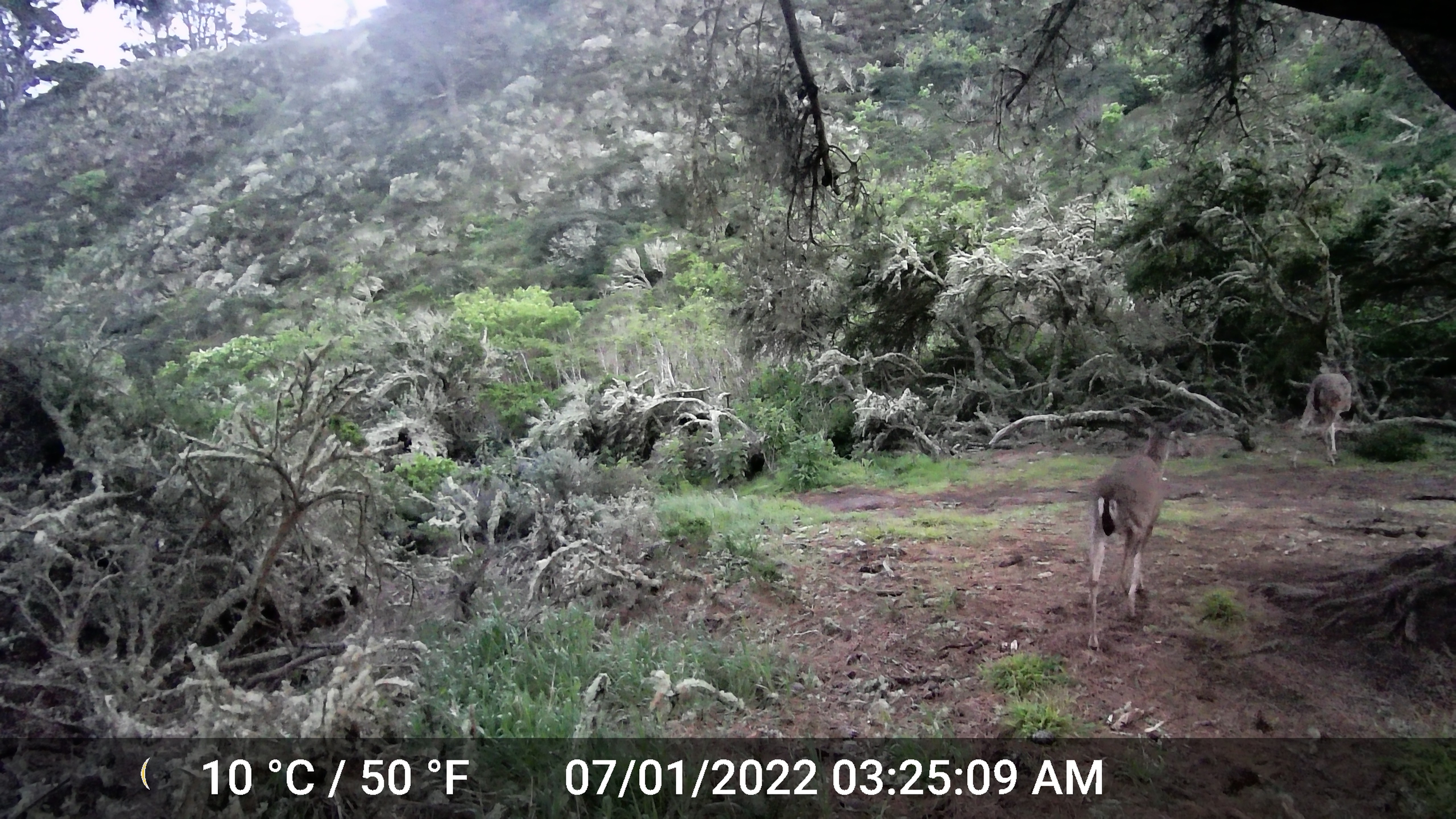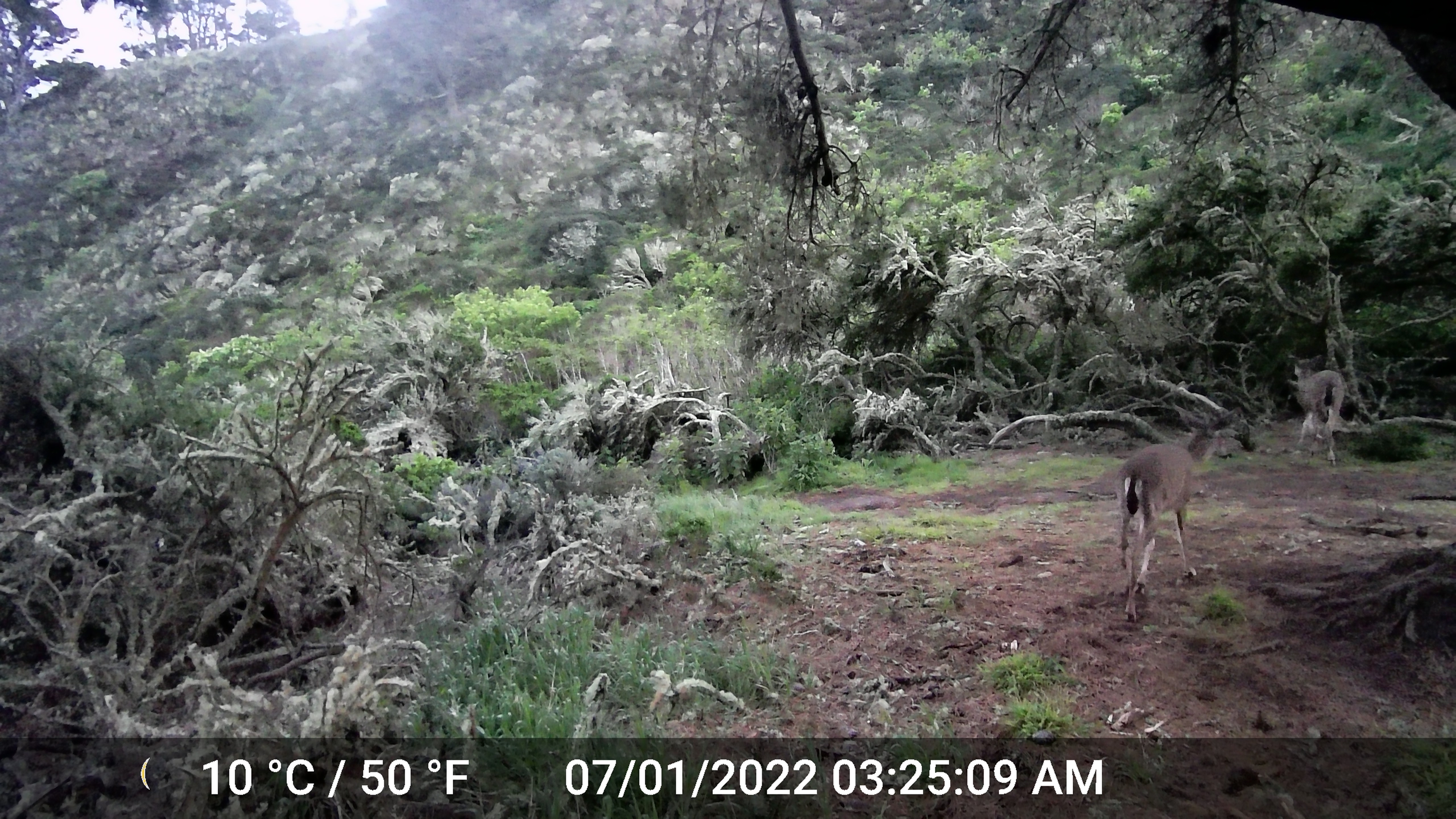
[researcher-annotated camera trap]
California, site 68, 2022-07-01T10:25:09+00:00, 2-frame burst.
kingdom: Animalia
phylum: Chordata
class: Mammalia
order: Artiodactyla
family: Cervidae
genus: Odocoileus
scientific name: Odocoileus hemionus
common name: mule deer